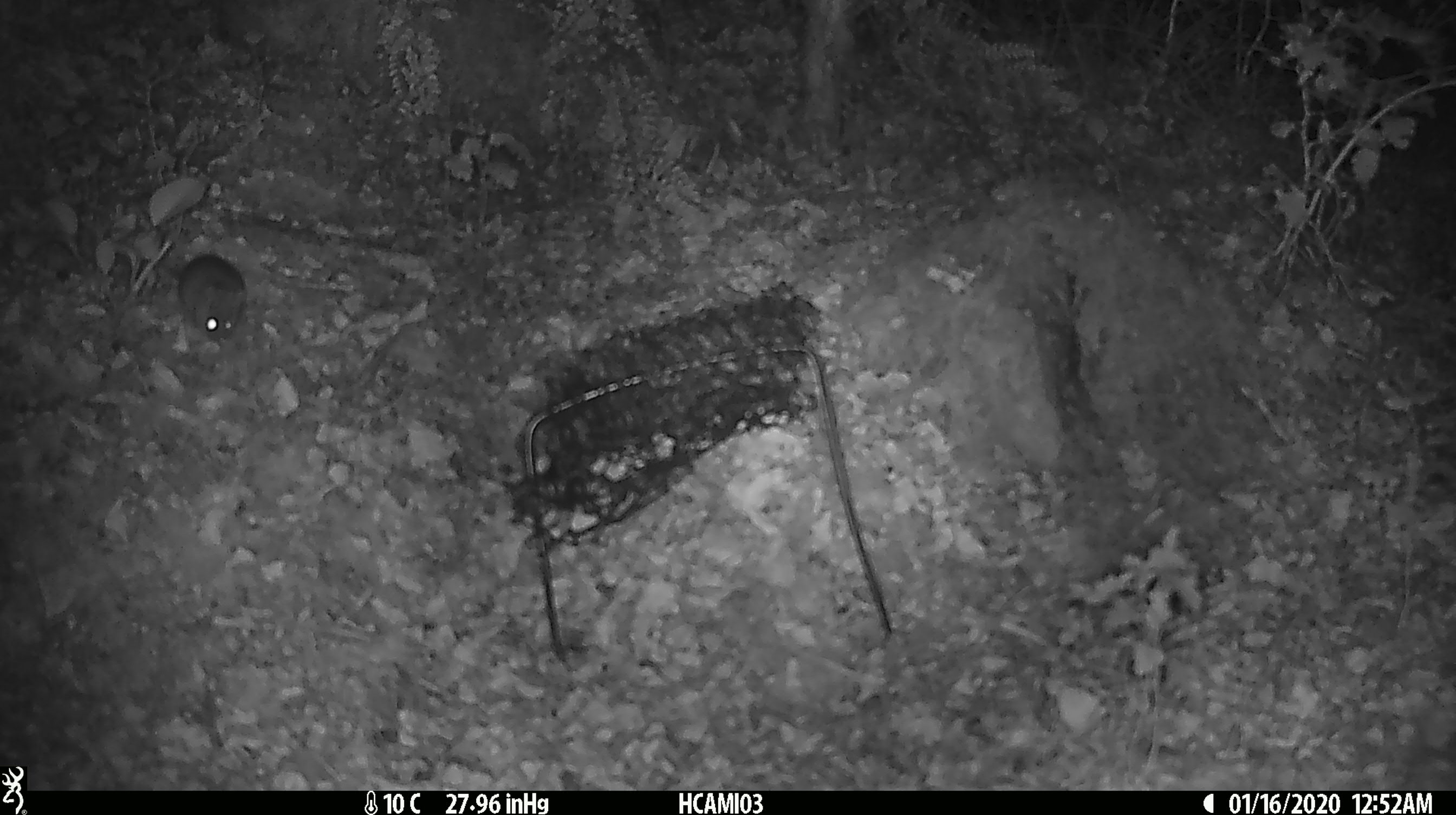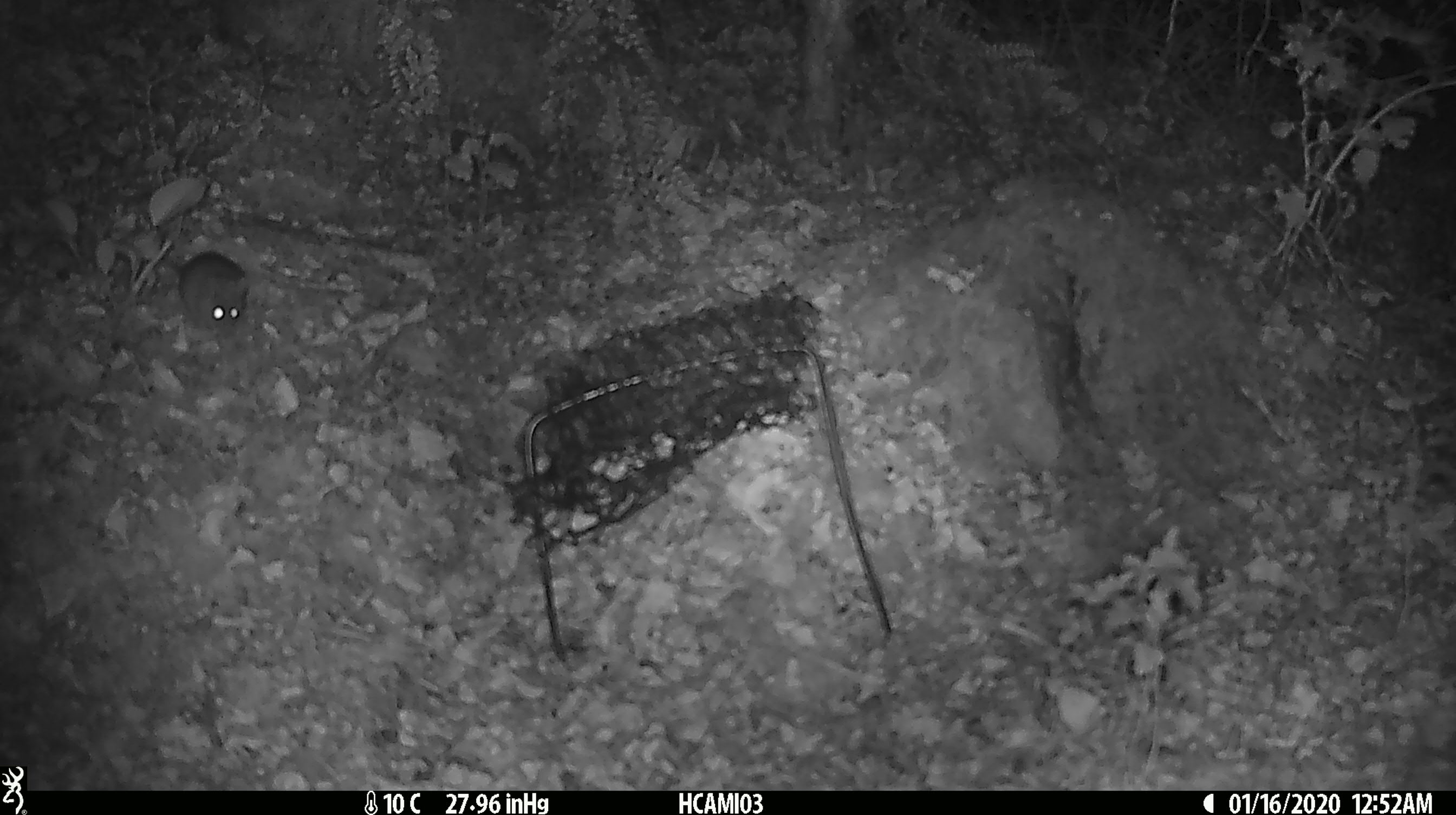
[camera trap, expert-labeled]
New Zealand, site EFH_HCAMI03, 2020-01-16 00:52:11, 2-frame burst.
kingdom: Animalia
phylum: Chordata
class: Mammalia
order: Rodentia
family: Muridae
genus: Mus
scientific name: Mus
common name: mouse